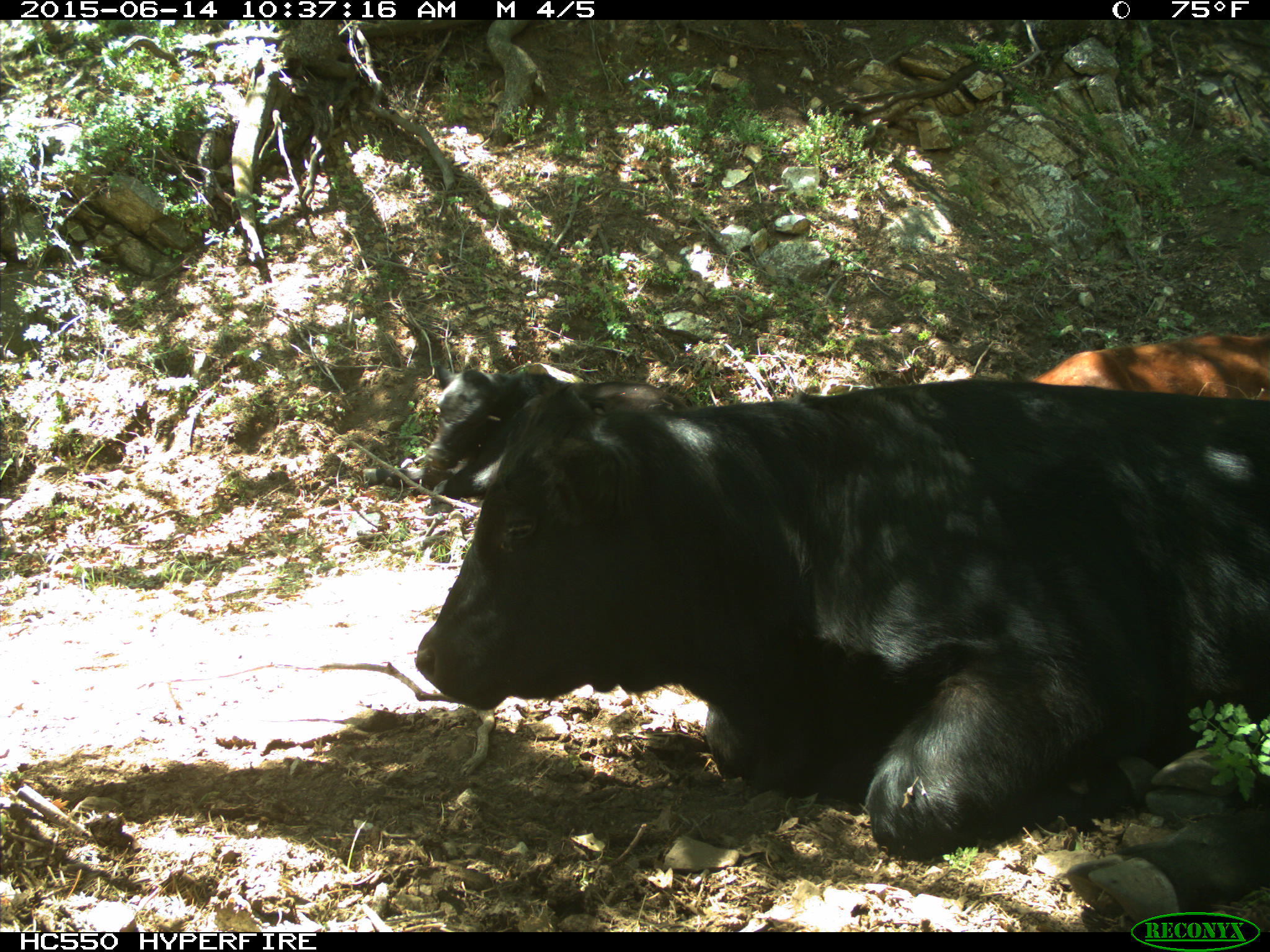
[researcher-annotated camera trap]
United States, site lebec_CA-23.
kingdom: Animalia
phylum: Chordata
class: Mammalia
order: Artiodactyla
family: Bovidae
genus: Bos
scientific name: Bos taurus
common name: domestic cow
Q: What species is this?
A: Bos taurus (domestic cow).